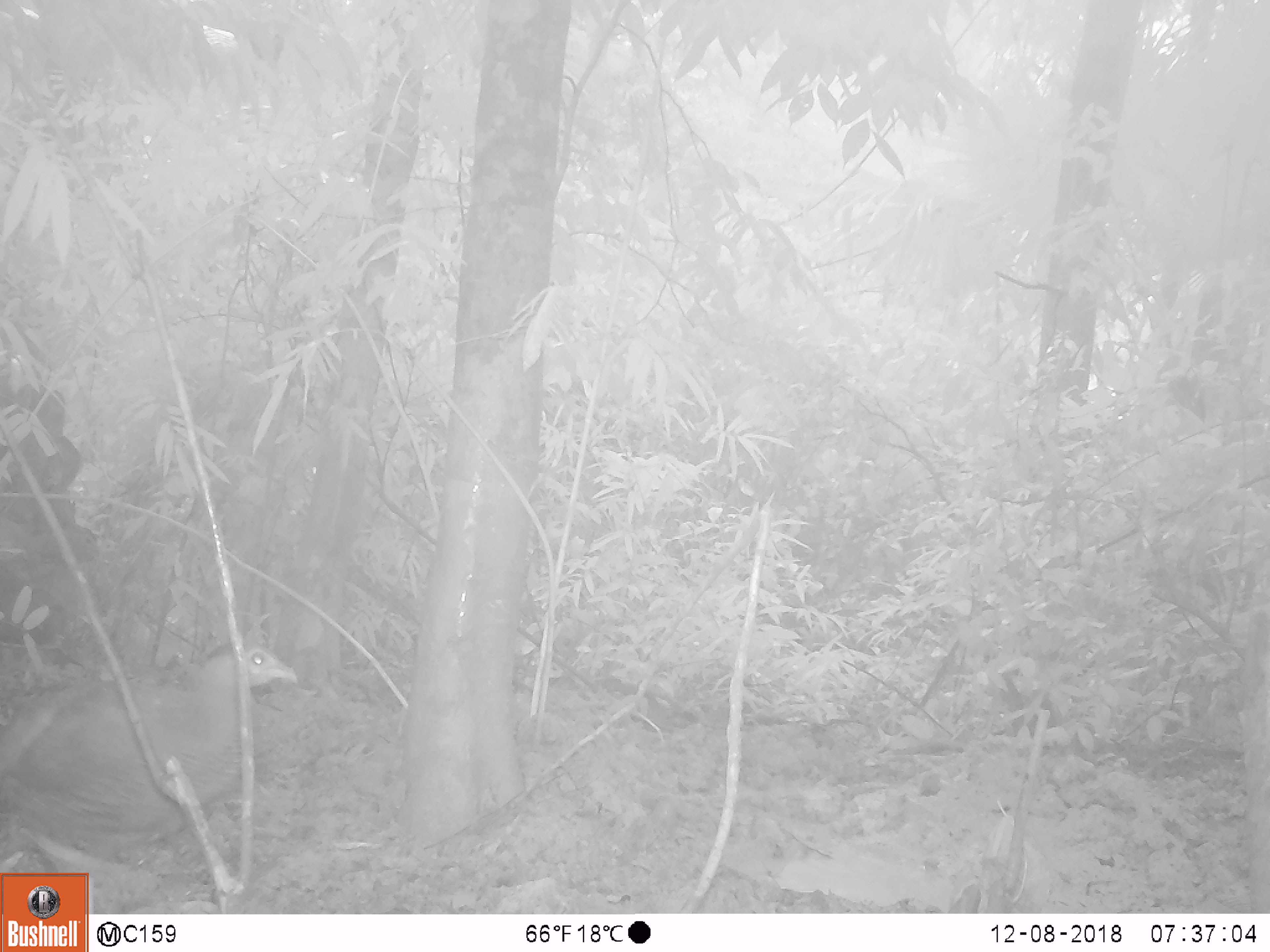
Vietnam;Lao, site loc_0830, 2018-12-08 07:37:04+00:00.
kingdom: Animalia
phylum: Chordata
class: Aves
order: Galliformes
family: Phasianidae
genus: Lophura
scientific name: Lophura nycthemera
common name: silver pheasant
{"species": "silver pheasant (Lophura nycthemera)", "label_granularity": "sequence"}